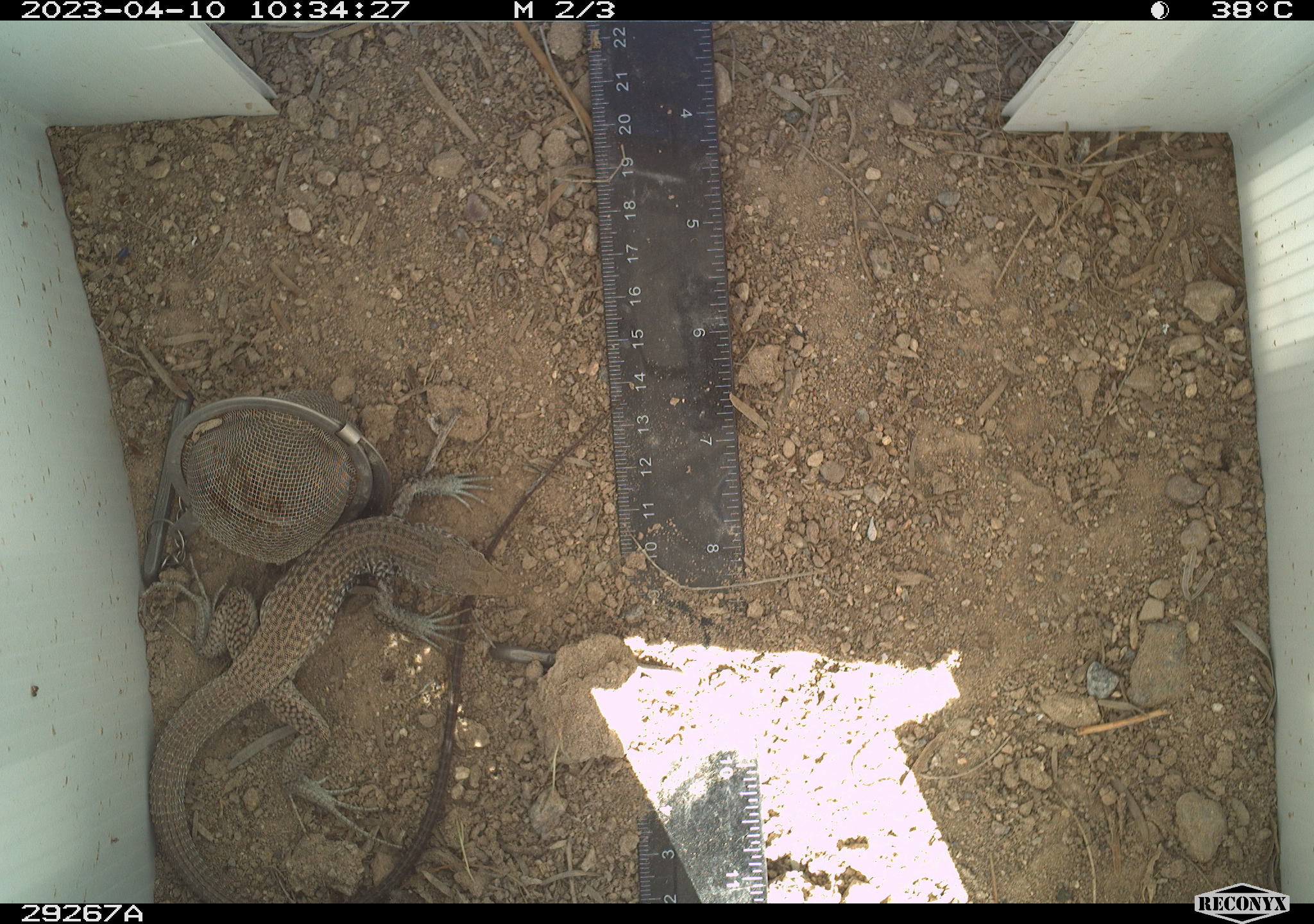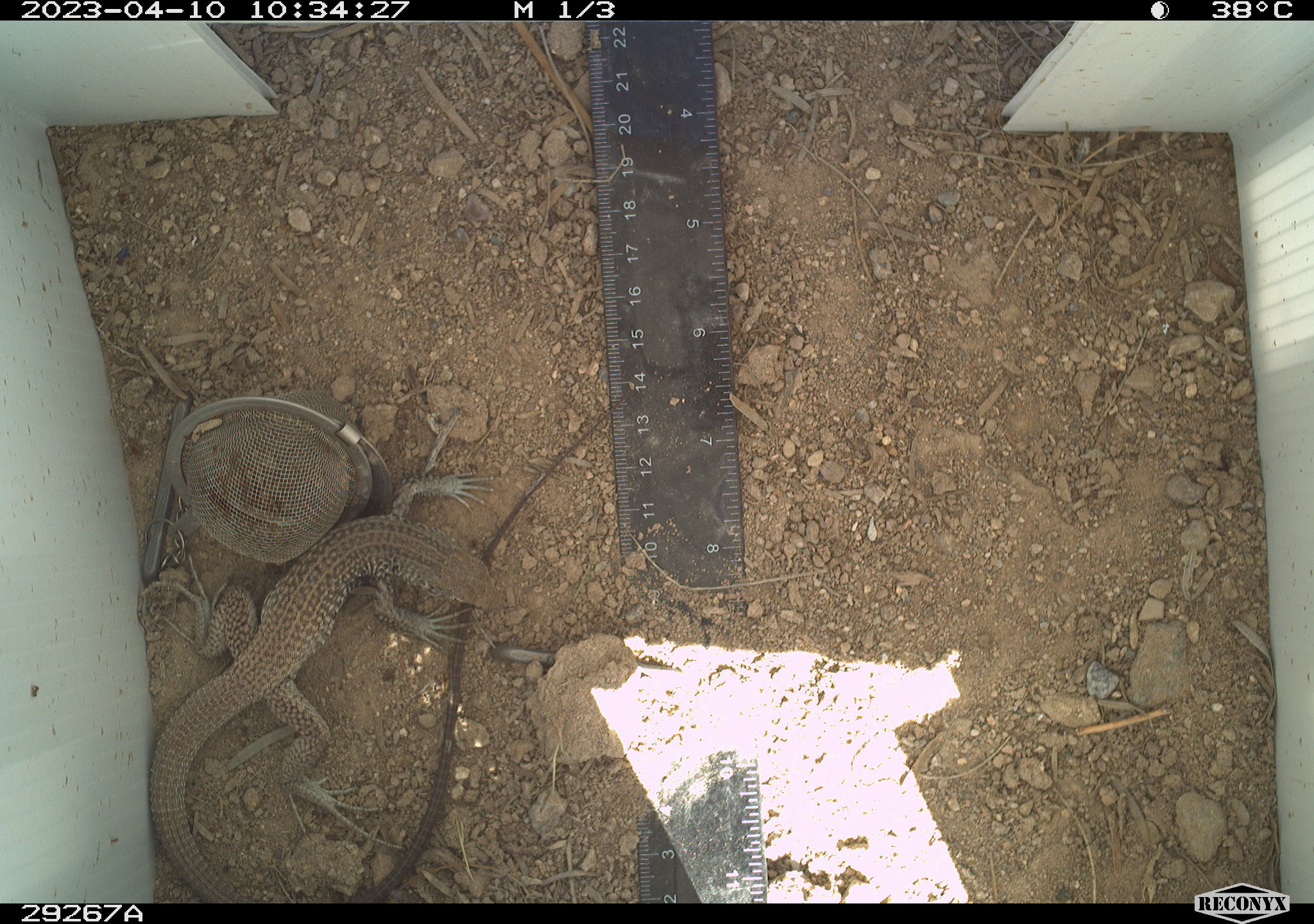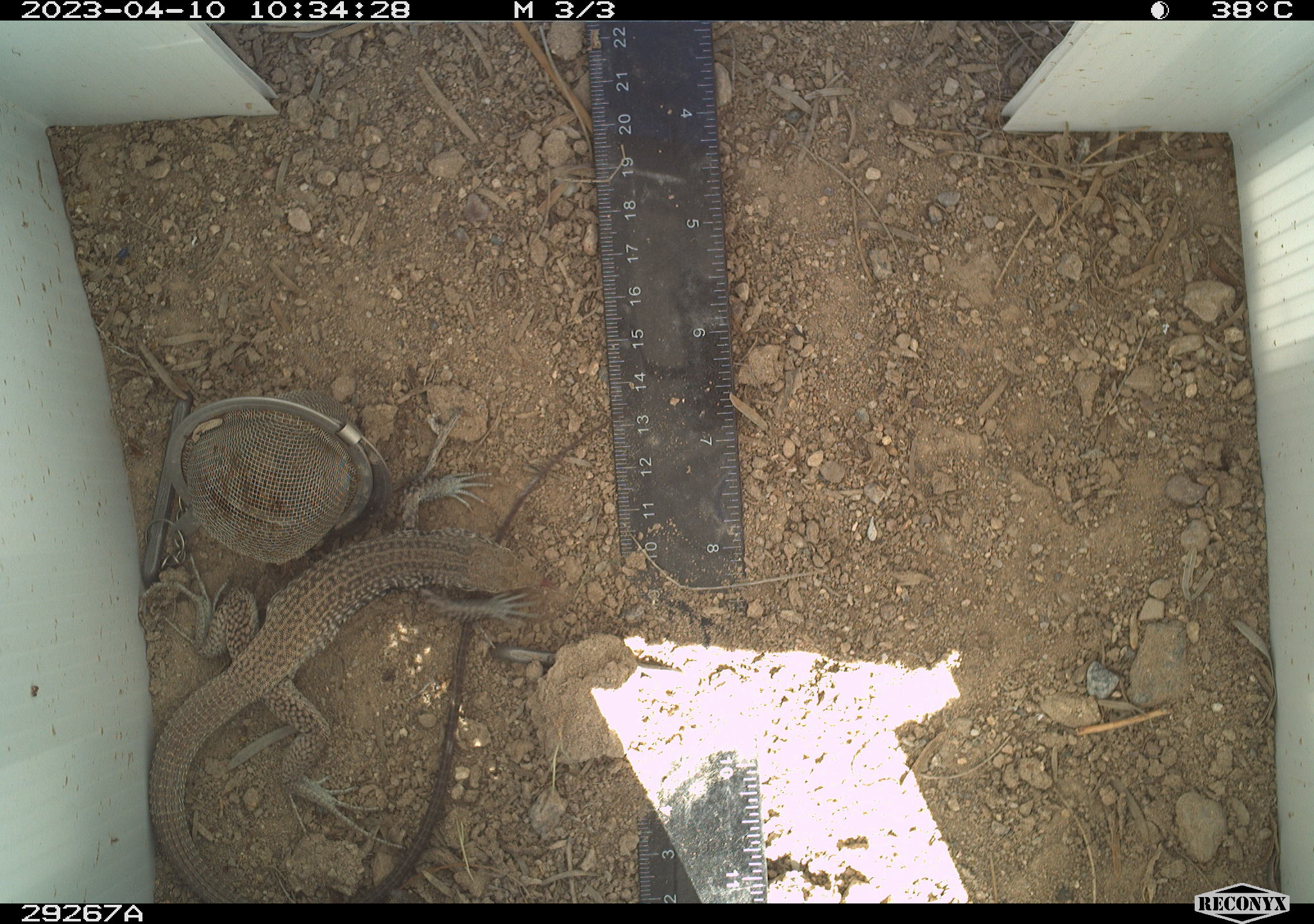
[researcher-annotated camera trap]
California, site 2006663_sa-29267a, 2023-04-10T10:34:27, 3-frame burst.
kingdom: Animalia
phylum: Chordata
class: Reptilia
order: Squamata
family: Teiidae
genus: Aspidoscelis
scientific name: Aspidoscelis tigris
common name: western whiptail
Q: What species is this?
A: Western whiptail (Aspidoscelis tigris).